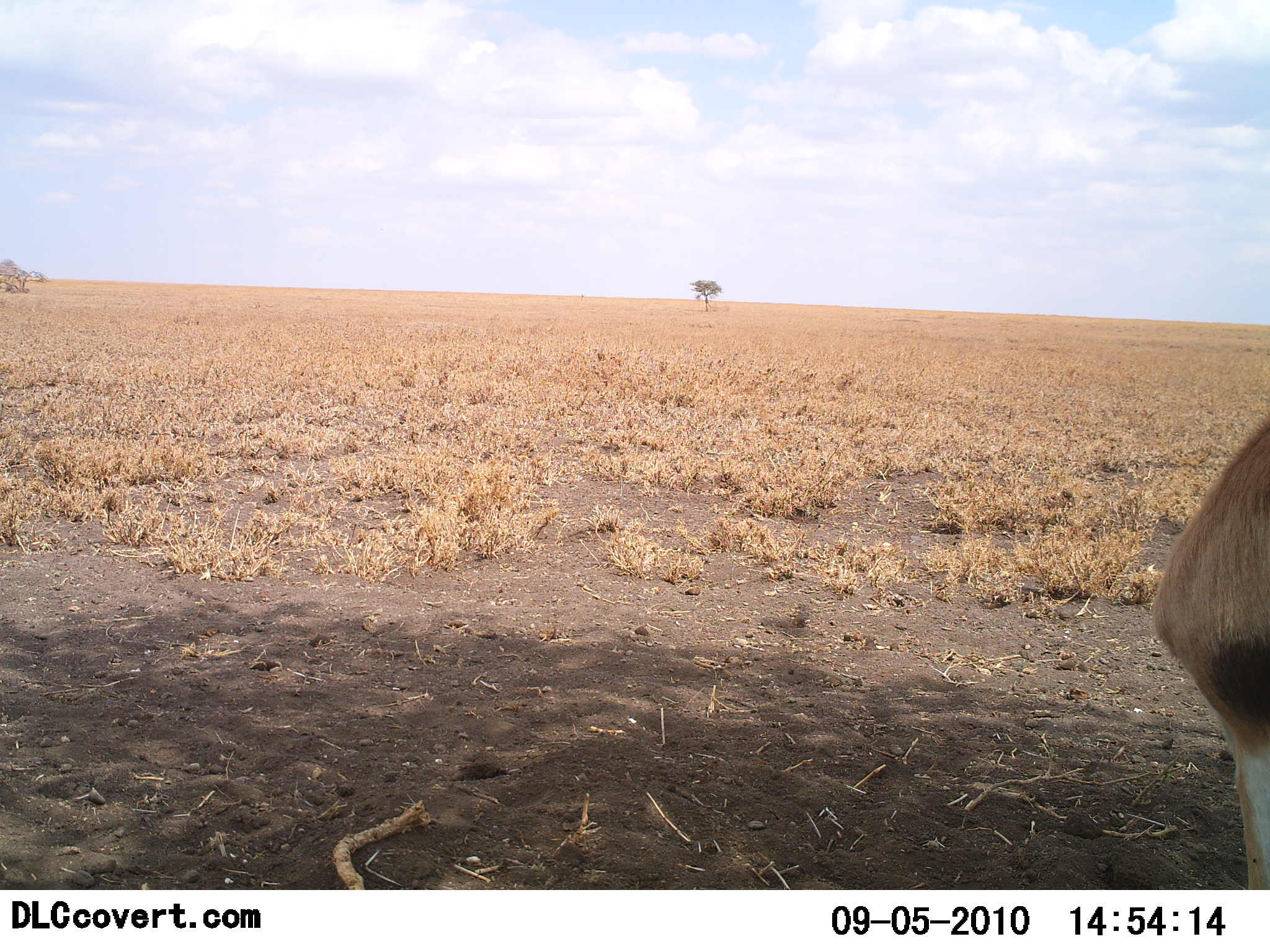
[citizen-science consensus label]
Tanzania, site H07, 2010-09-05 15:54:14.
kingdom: Animalia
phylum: Chordata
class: Mammalia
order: Artiodactyla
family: Bovidae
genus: Eudorcas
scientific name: Eudorcas thomsonii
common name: thomson's gazelle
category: gazellethomsons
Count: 1.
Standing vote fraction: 100%.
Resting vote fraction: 0%.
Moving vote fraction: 0%.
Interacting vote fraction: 0%.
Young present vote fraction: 0%.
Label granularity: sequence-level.